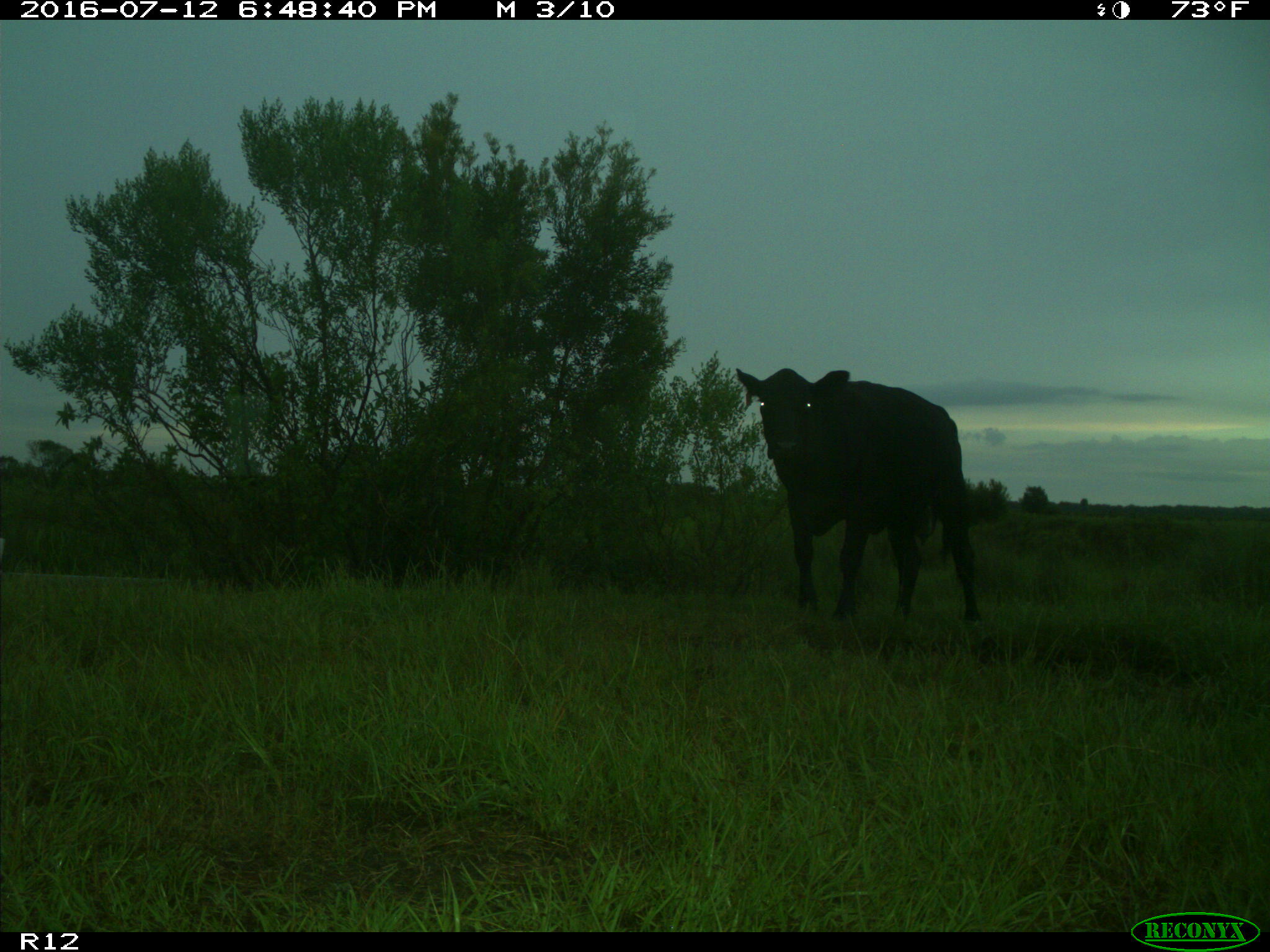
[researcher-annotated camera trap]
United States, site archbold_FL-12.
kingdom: Animalia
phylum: Chordata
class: Mammalia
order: Artiodactyla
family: Bovidae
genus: Bos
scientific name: Bos taurus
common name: domestic cow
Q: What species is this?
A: Bos taurus (domestic cow).